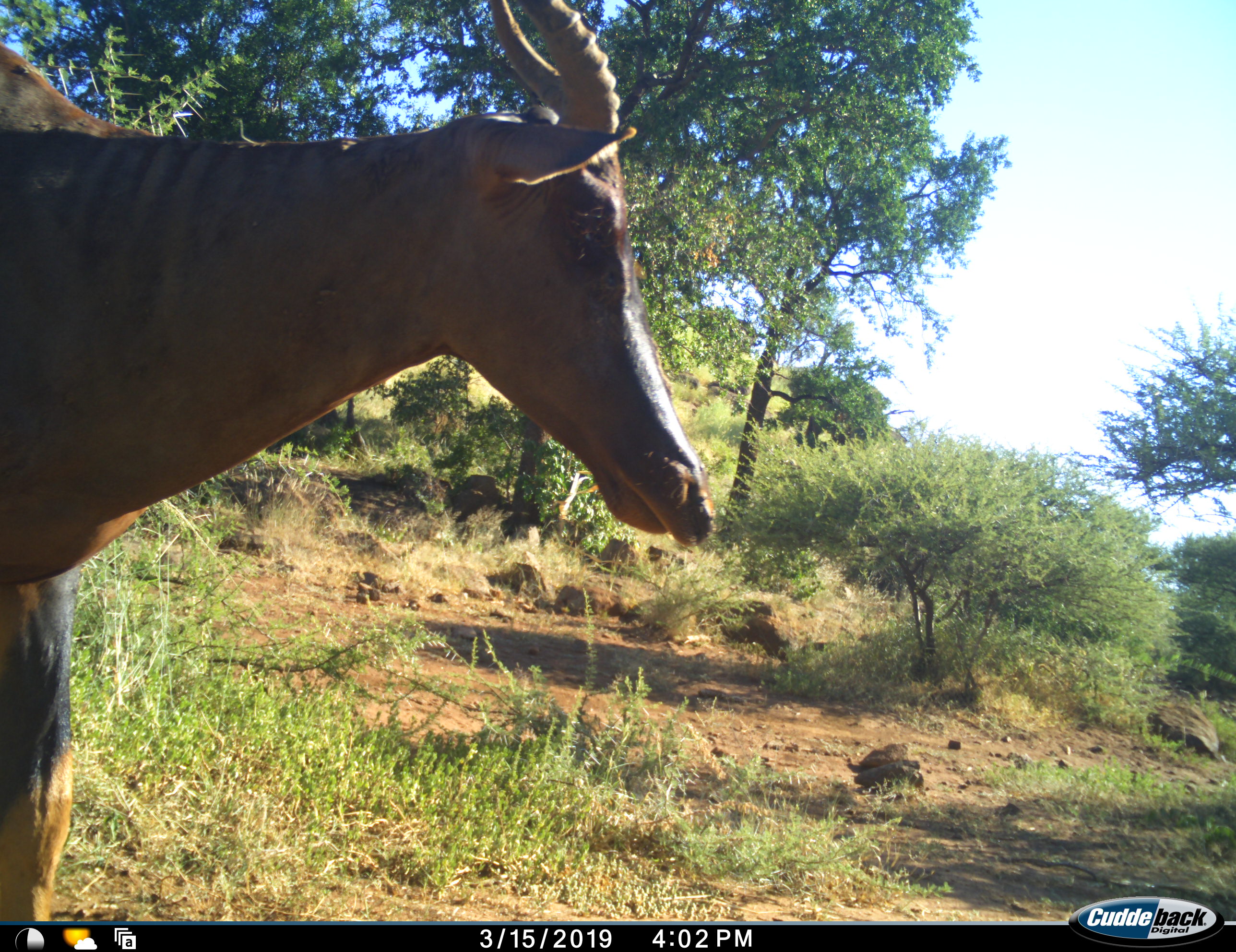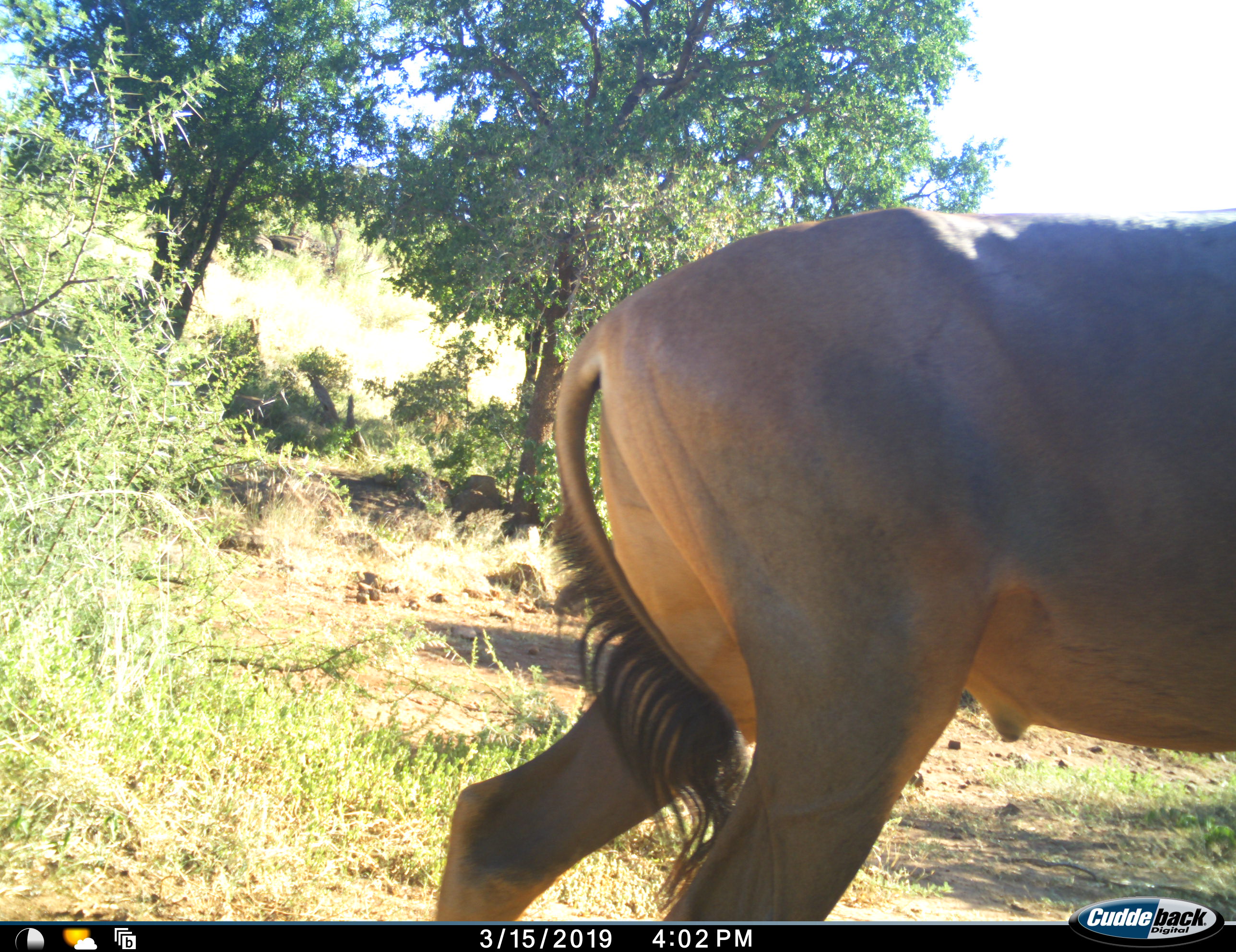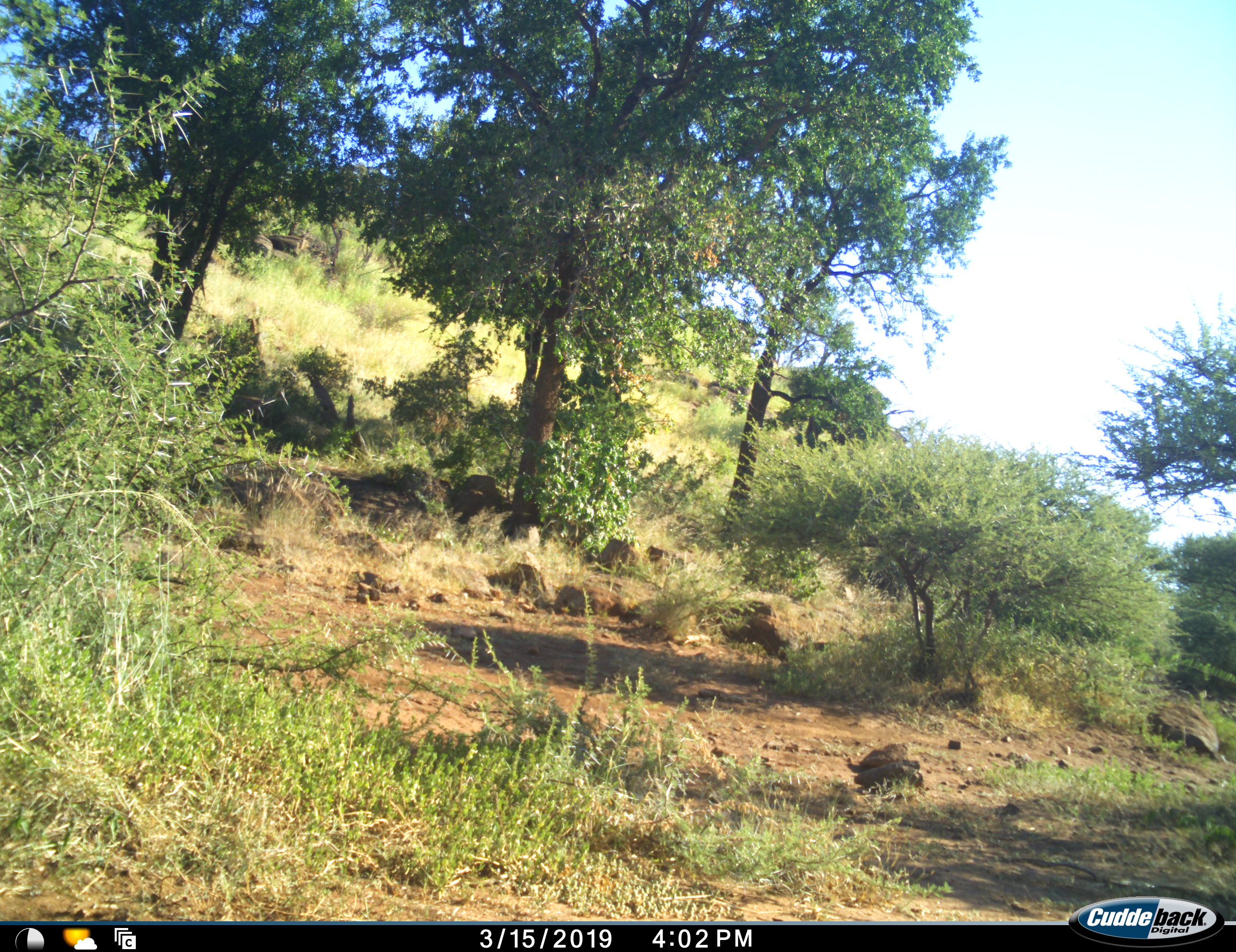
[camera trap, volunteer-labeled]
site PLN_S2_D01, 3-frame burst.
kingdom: Animalia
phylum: Chordata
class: Mammalia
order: Artiodactyla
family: Bovidae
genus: Alcelaphus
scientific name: Alcelaphus buselaphus caama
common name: red hartebeest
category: hartebeestred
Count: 1.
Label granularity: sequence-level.